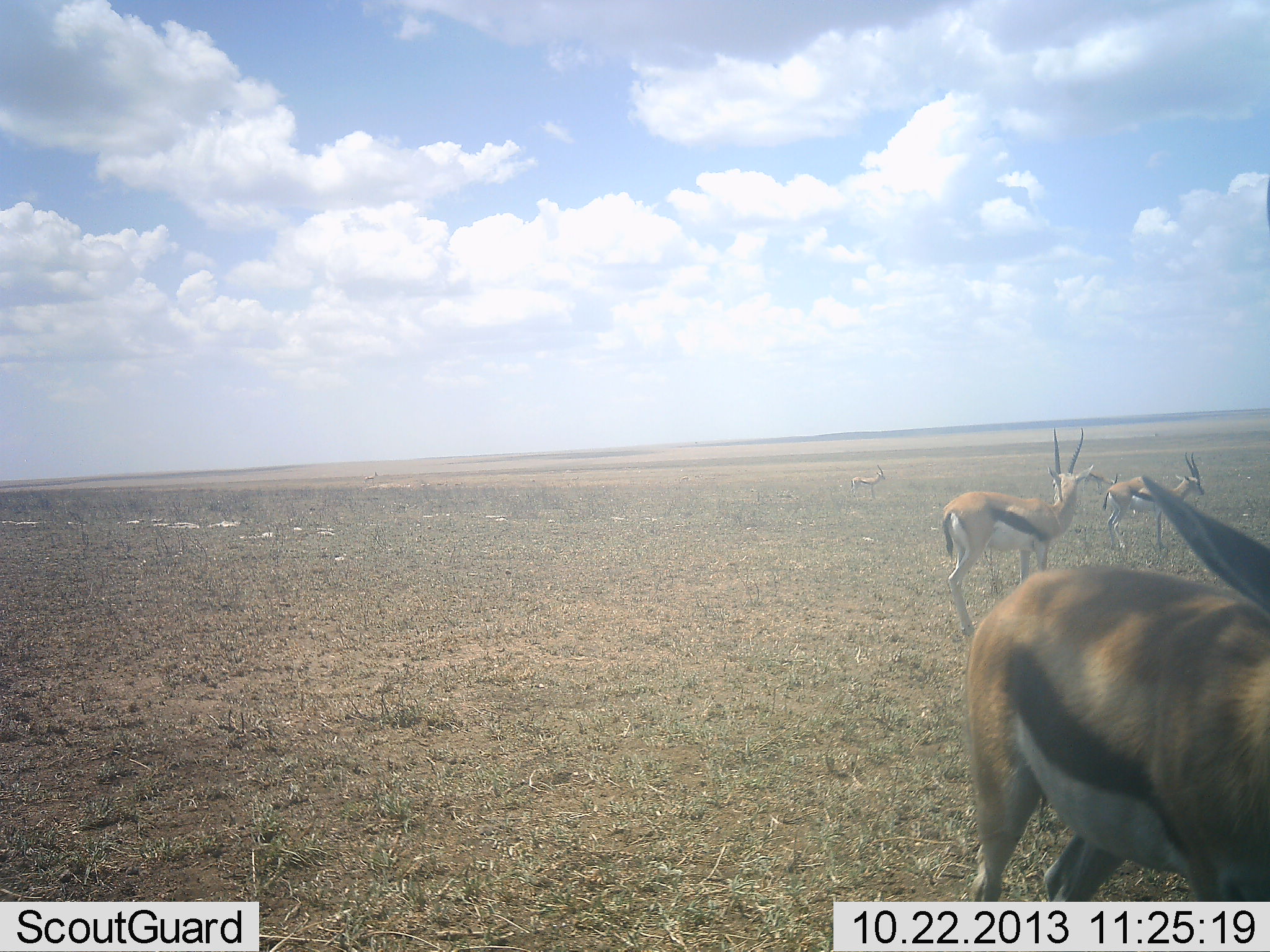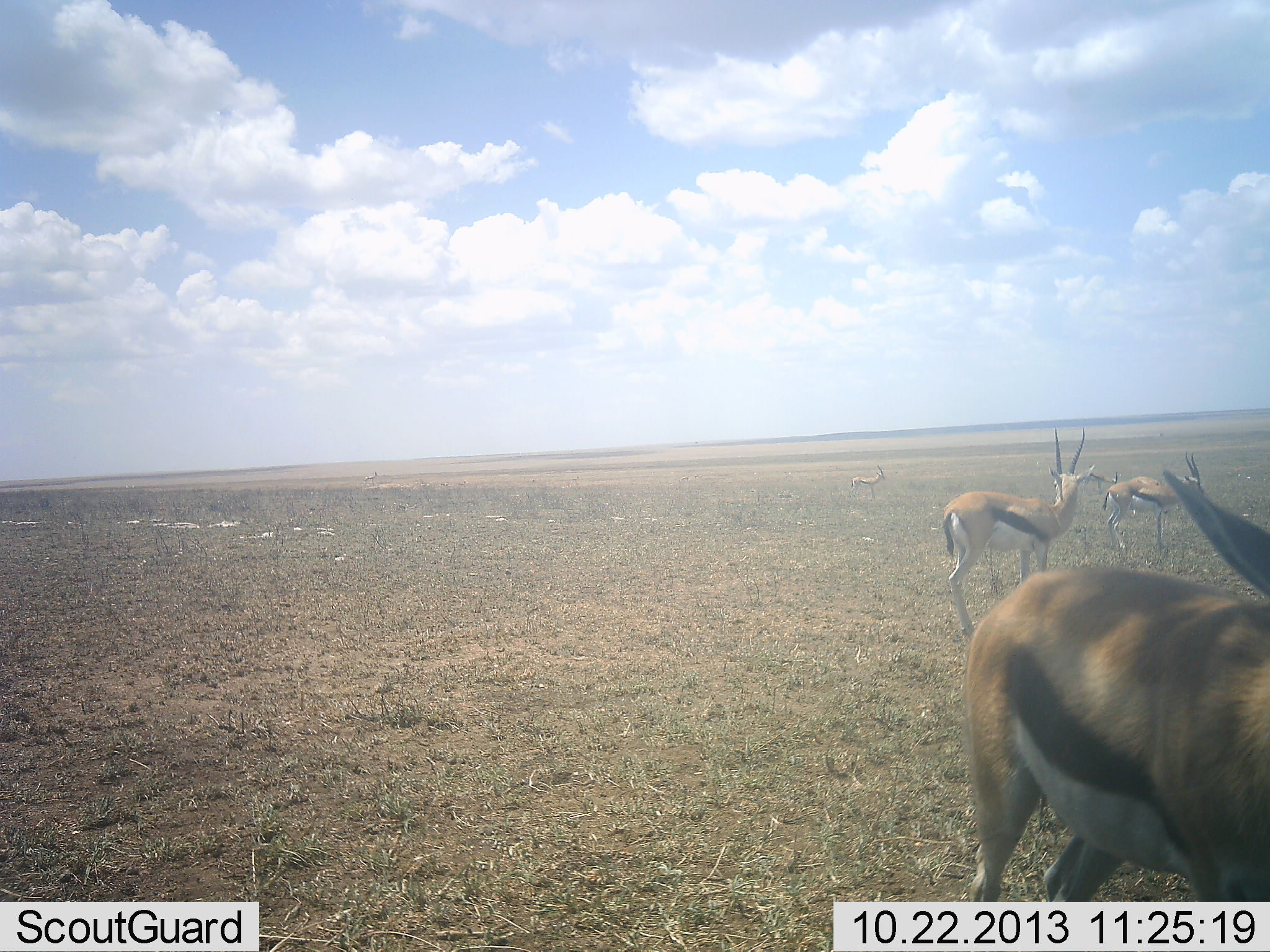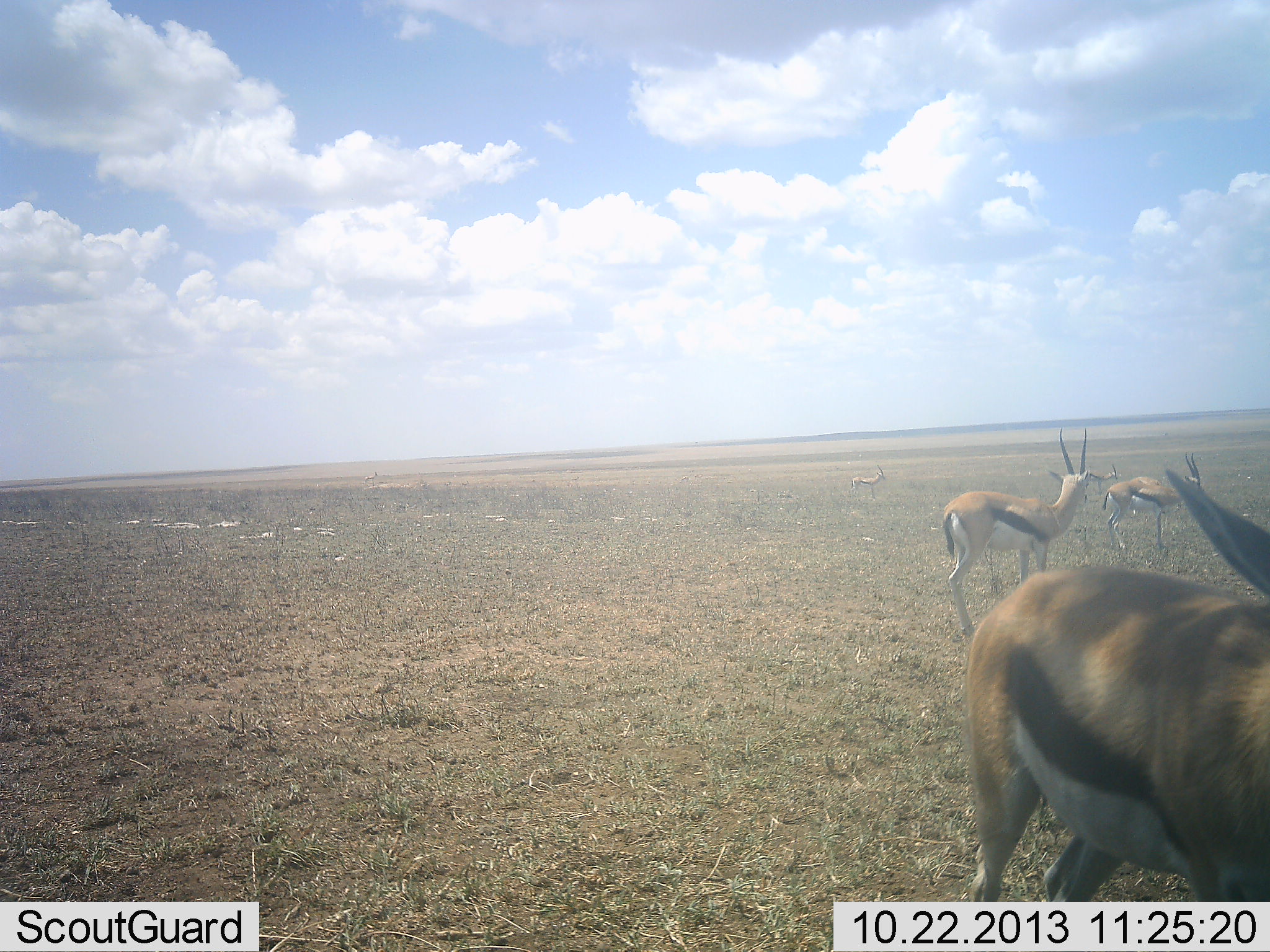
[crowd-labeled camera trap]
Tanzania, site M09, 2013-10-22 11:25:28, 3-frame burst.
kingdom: Animalia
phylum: Chordata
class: Mammalia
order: Artiodactyla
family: Bovidae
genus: Eudorcas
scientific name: Eudorcas thomsonii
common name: thomson's gazelle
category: gazellethomsons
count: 4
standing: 90%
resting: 0%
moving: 0%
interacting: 0%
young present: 0%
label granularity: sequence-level